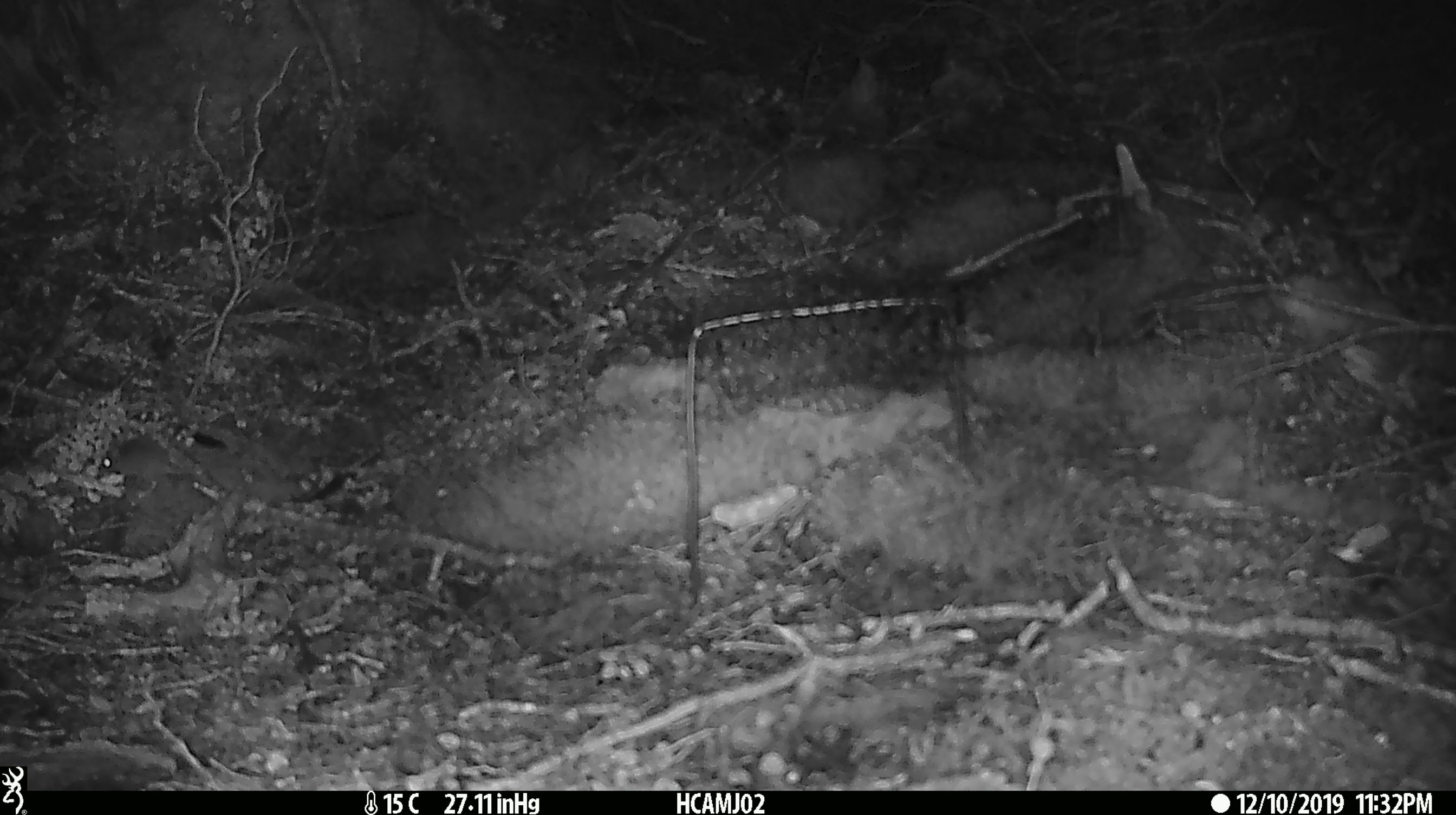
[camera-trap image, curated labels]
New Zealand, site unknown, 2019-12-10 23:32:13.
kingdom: Animalia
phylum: Chordata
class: Mammalia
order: Rodentia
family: Muridae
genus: Mus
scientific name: Mus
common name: mouse